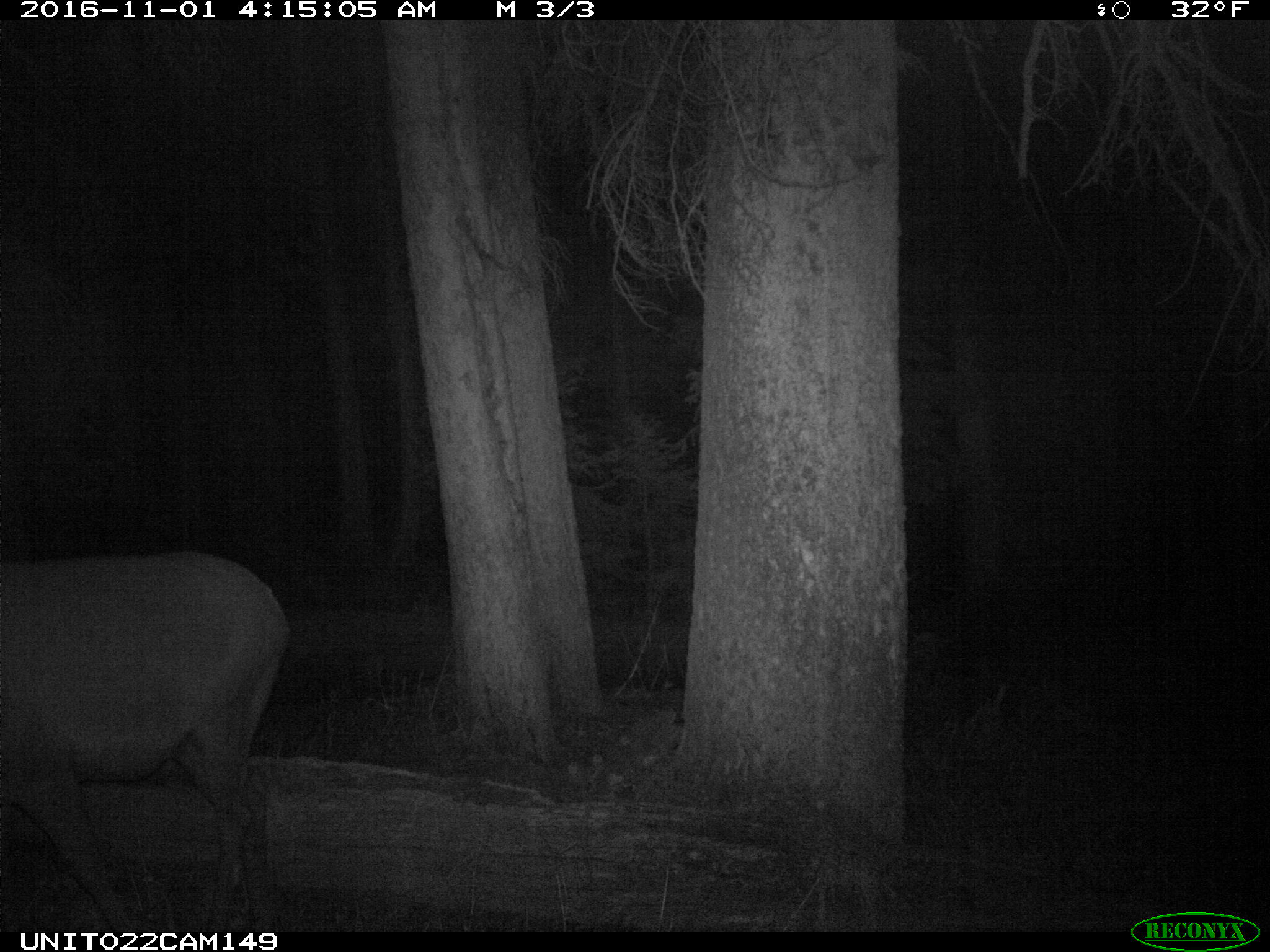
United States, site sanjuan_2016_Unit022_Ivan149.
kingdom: Animalia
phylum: Chordata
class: Mammalia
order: Artiodactyla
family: Cervidae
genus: Cervus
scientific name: Cervus elaphus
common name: red deer